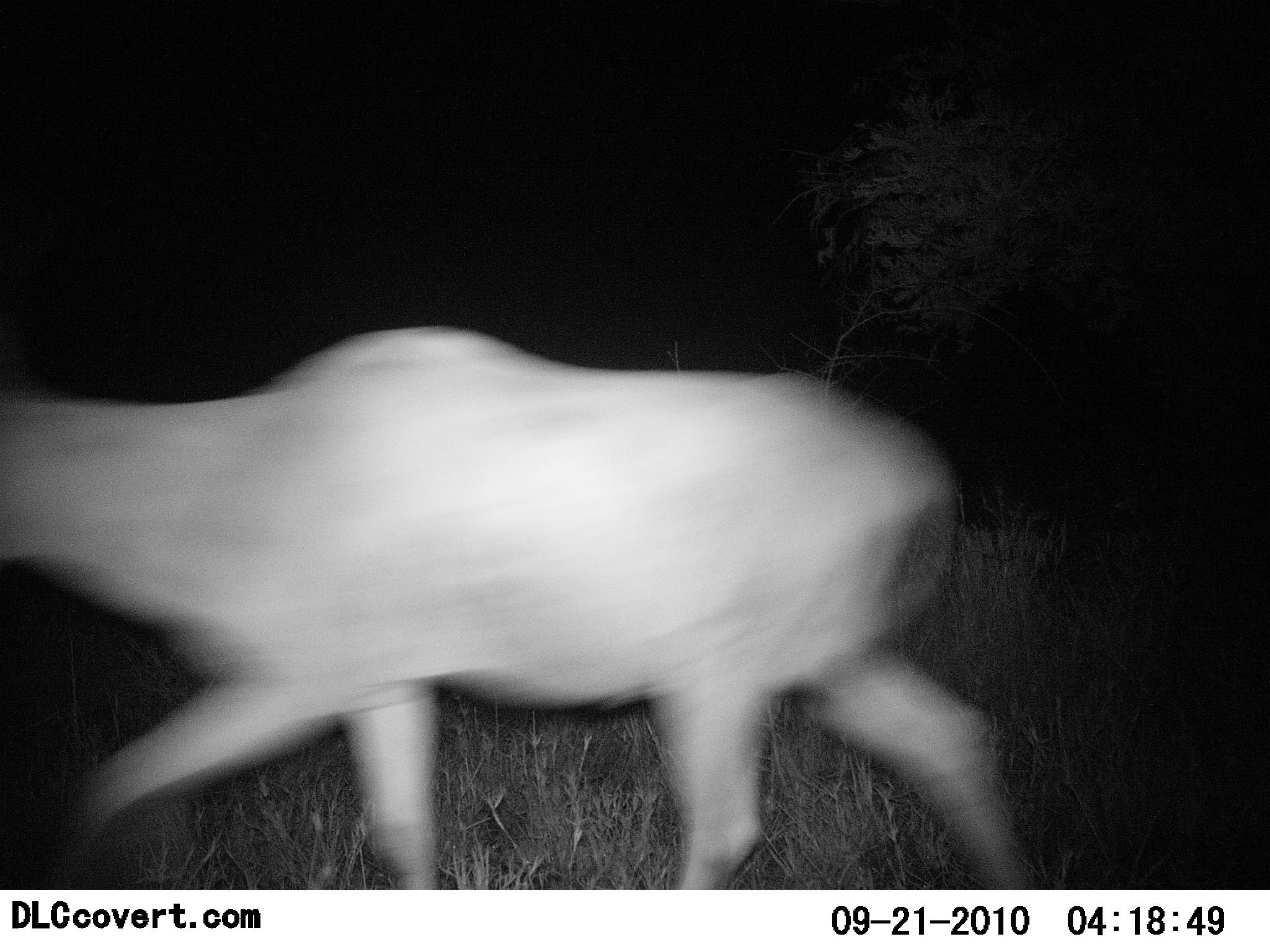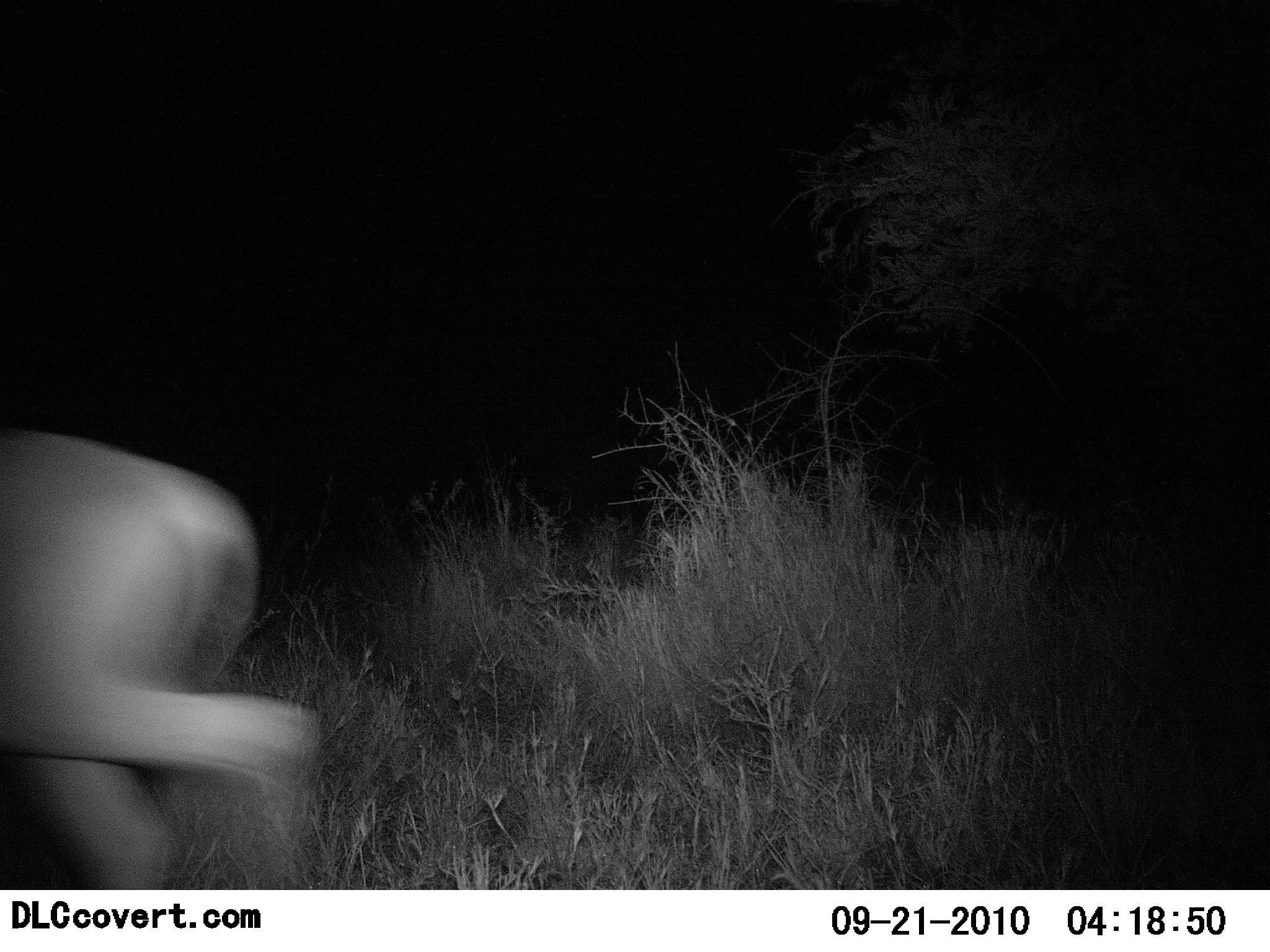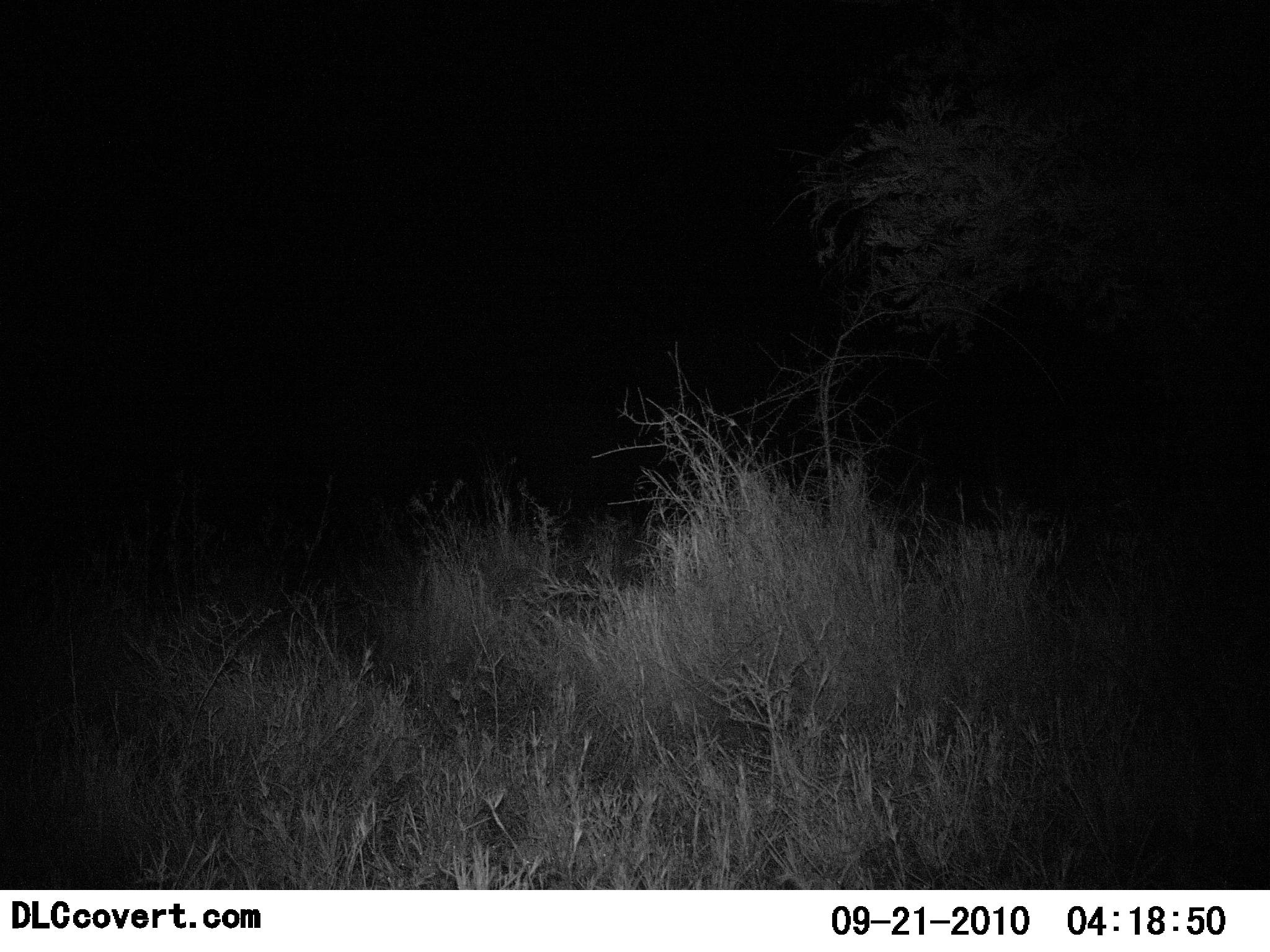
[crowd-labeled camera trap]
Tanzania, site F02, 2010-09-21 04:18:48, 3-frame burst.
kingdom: Animalia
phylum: Chordata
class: Mammalia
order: Artiodactyla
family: Bovidae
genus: Alcelaphus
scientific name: Alcelaphus buselaphus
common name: hartebeest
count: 1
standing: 12%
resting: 0%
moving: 100%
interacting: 0%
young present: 0%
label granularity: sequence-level